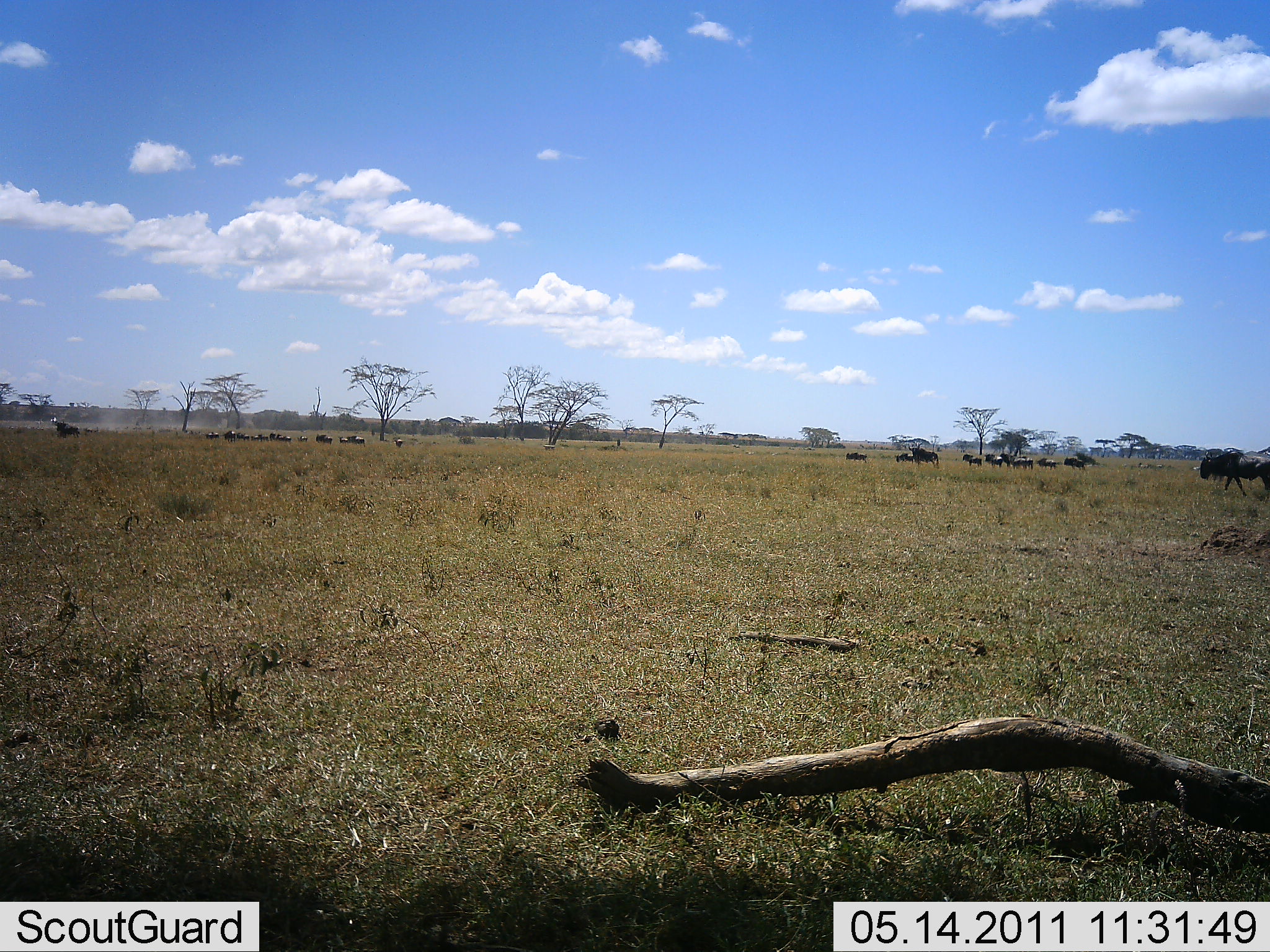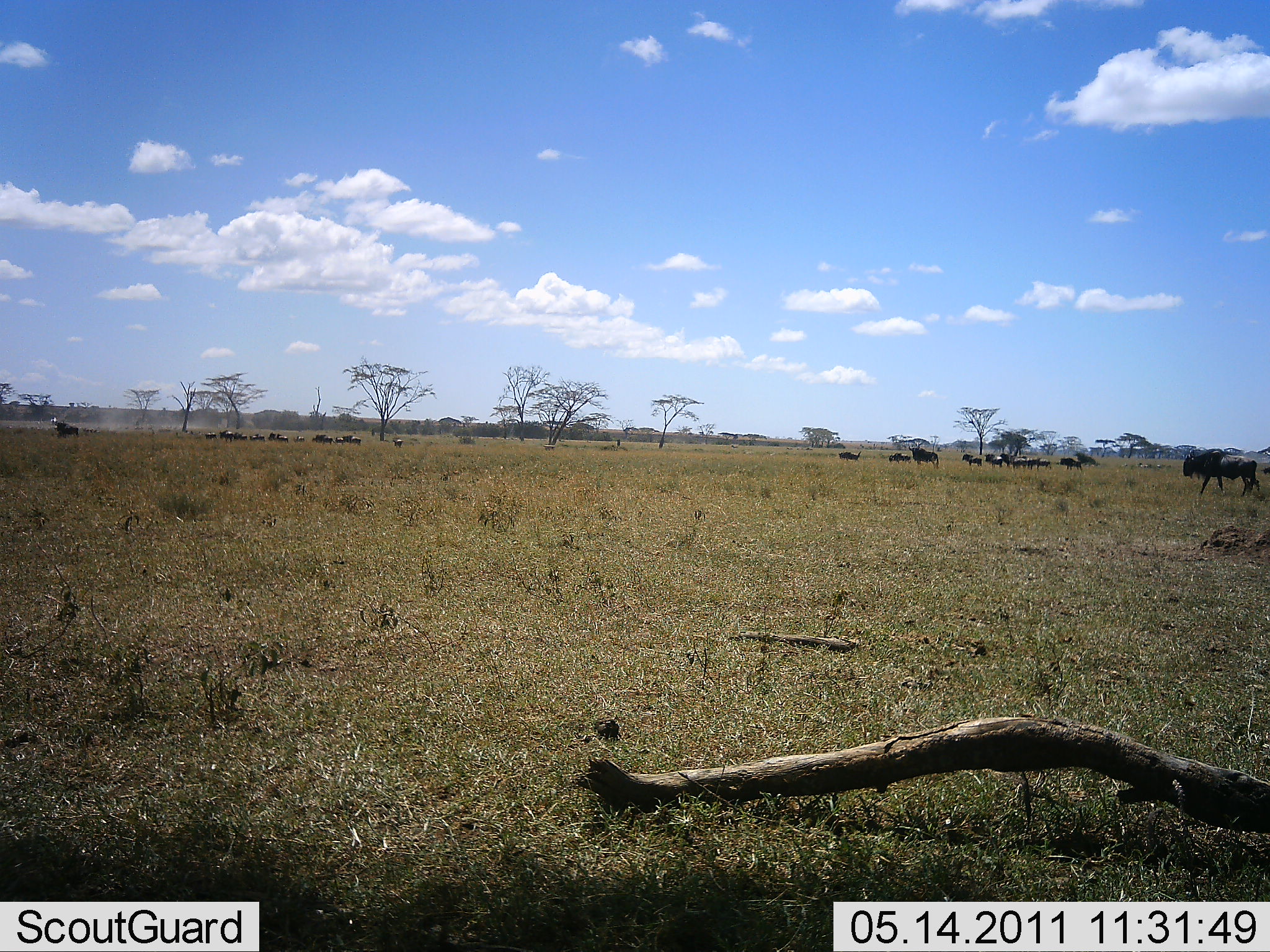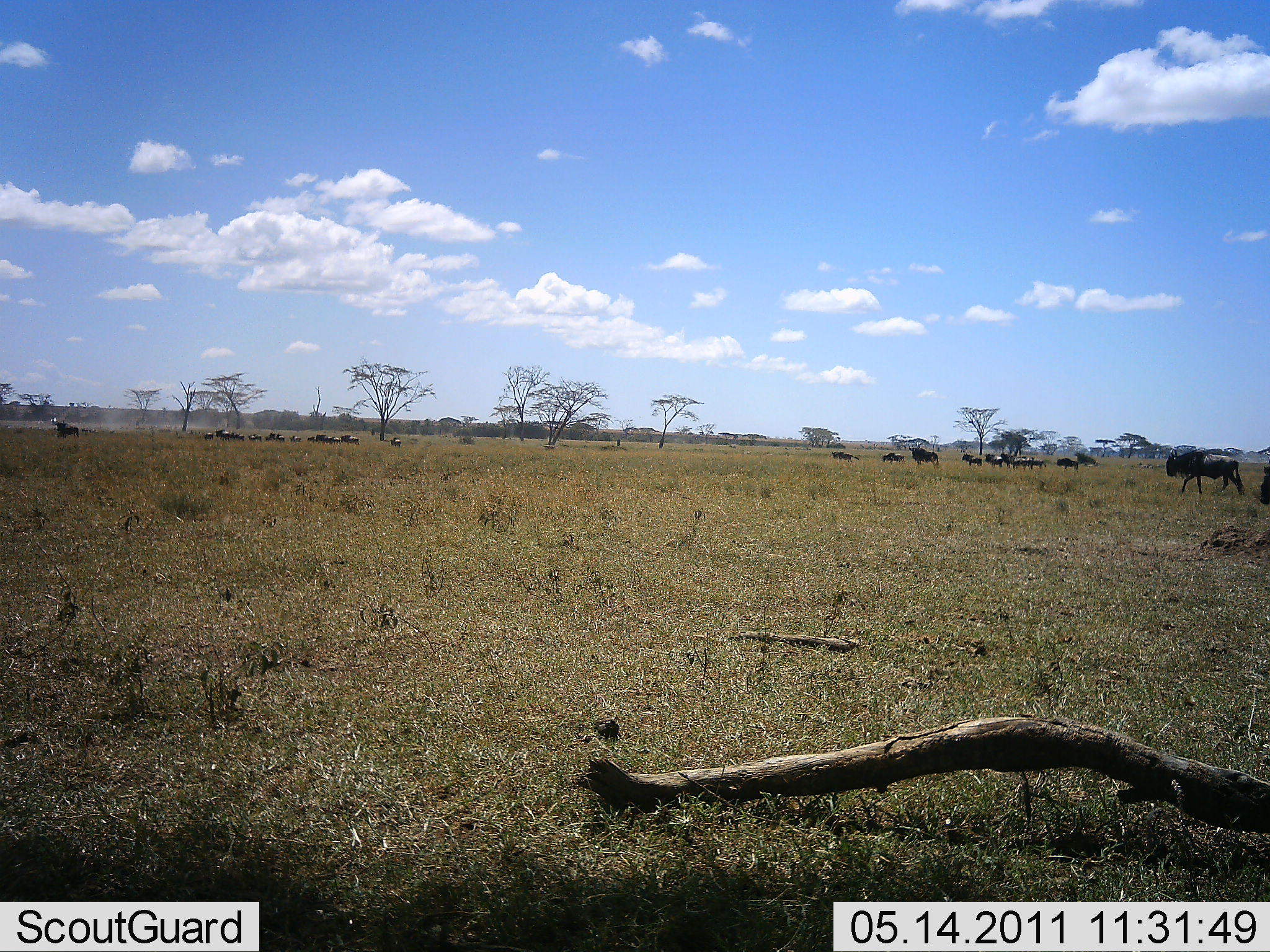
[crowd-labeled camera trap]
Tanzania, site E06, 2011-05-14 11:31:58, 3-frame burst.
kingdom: Animalia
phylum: Chordata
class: Mammalia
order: Artiodactyla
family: Bovidae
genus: Connochaetes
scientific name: Connochaetes taurinus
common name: blue wildebeest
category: wildebeest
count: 11-50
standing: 45%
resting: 9%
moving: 91%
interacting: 0%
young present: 0%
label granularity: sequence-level